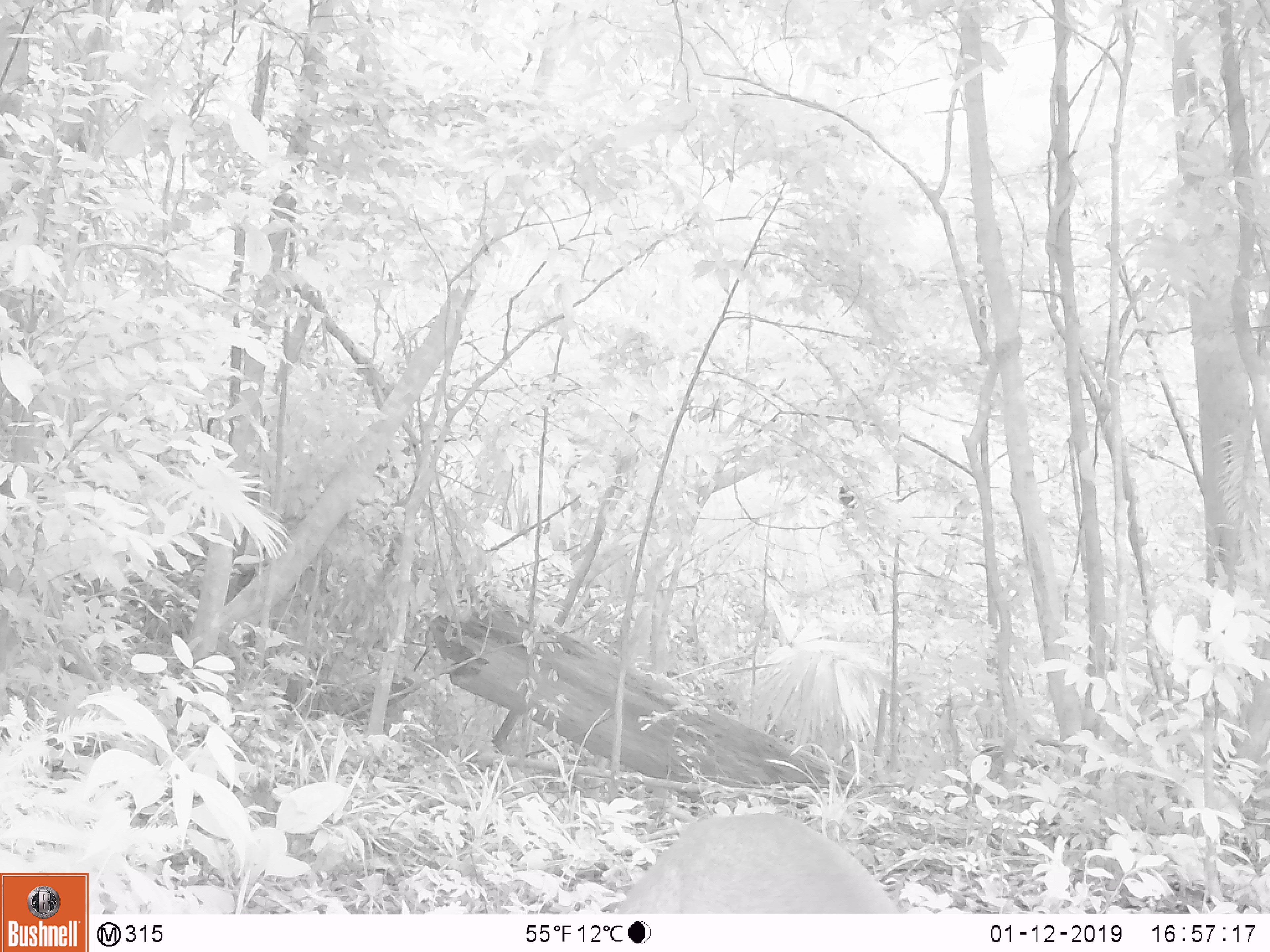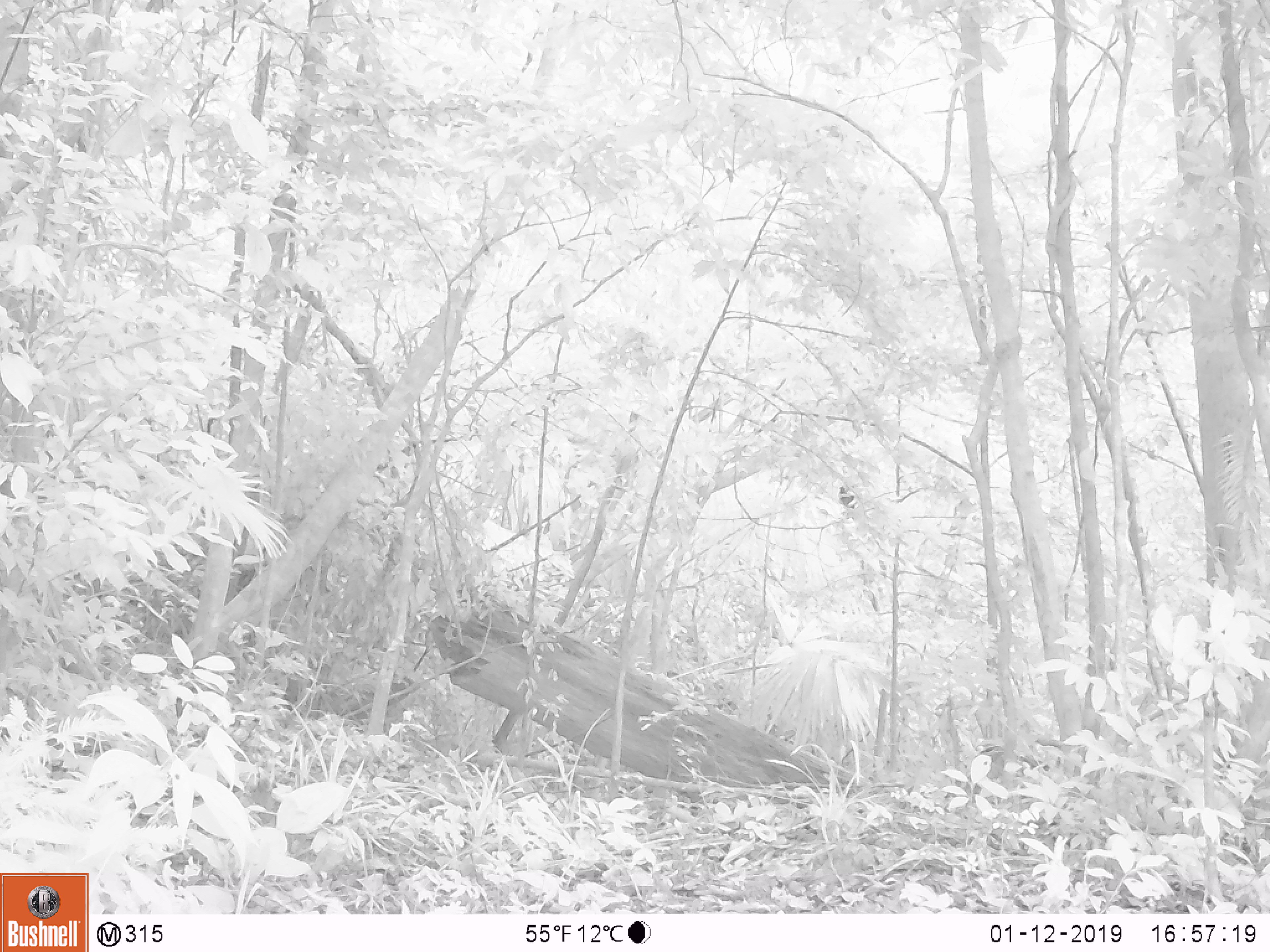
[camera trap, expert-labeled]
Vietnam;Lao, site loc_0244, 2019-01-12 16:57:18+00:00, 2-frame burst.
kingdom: Animalia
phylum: Chordata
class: Mammalia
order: Artiodactyla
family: Cervidae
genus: Muntiacus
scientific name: Muntiacus vuquangensis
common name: large-antlered muntjac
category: large antlered muntjac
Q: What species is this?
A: Large antlered muntjac (large-antlered muntjac) (Muntiacus vuquangensis).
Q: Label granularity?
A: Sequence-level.